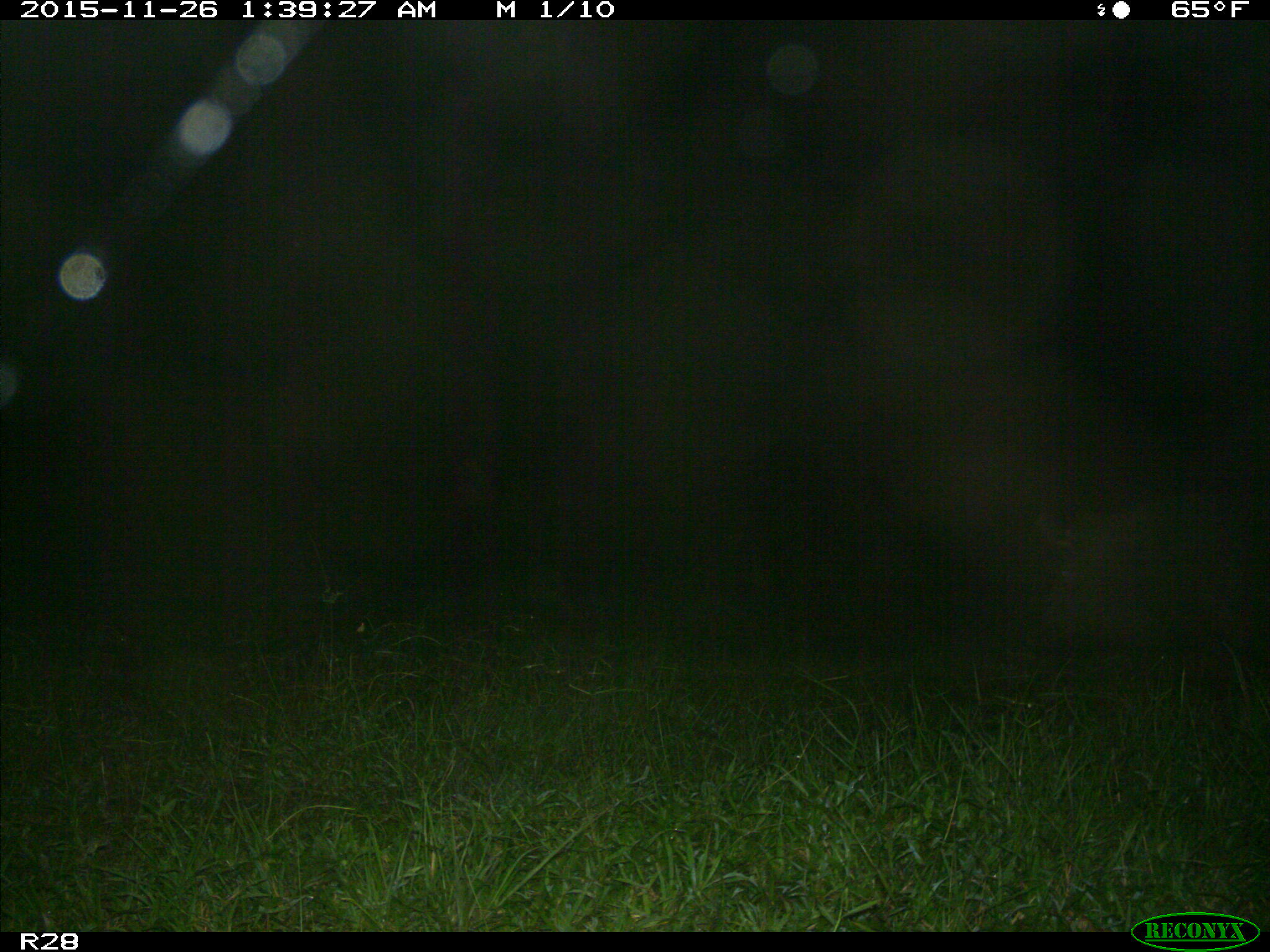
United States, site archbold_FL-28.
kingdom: Animalia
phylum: Chordata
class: Mammalia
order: Artiodactyla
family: Suidae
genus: Sus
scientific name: Sus scrofa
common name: wild boar